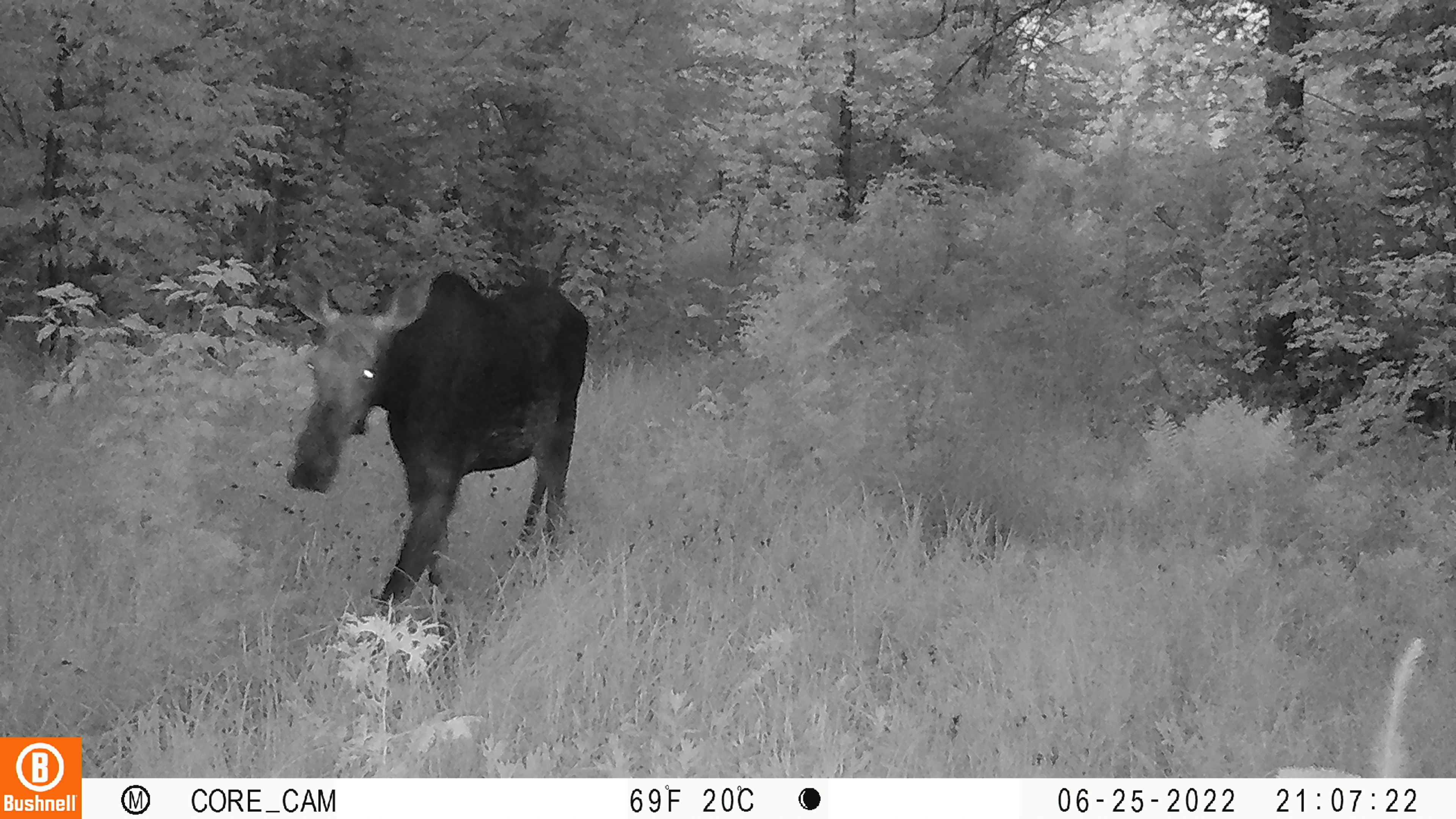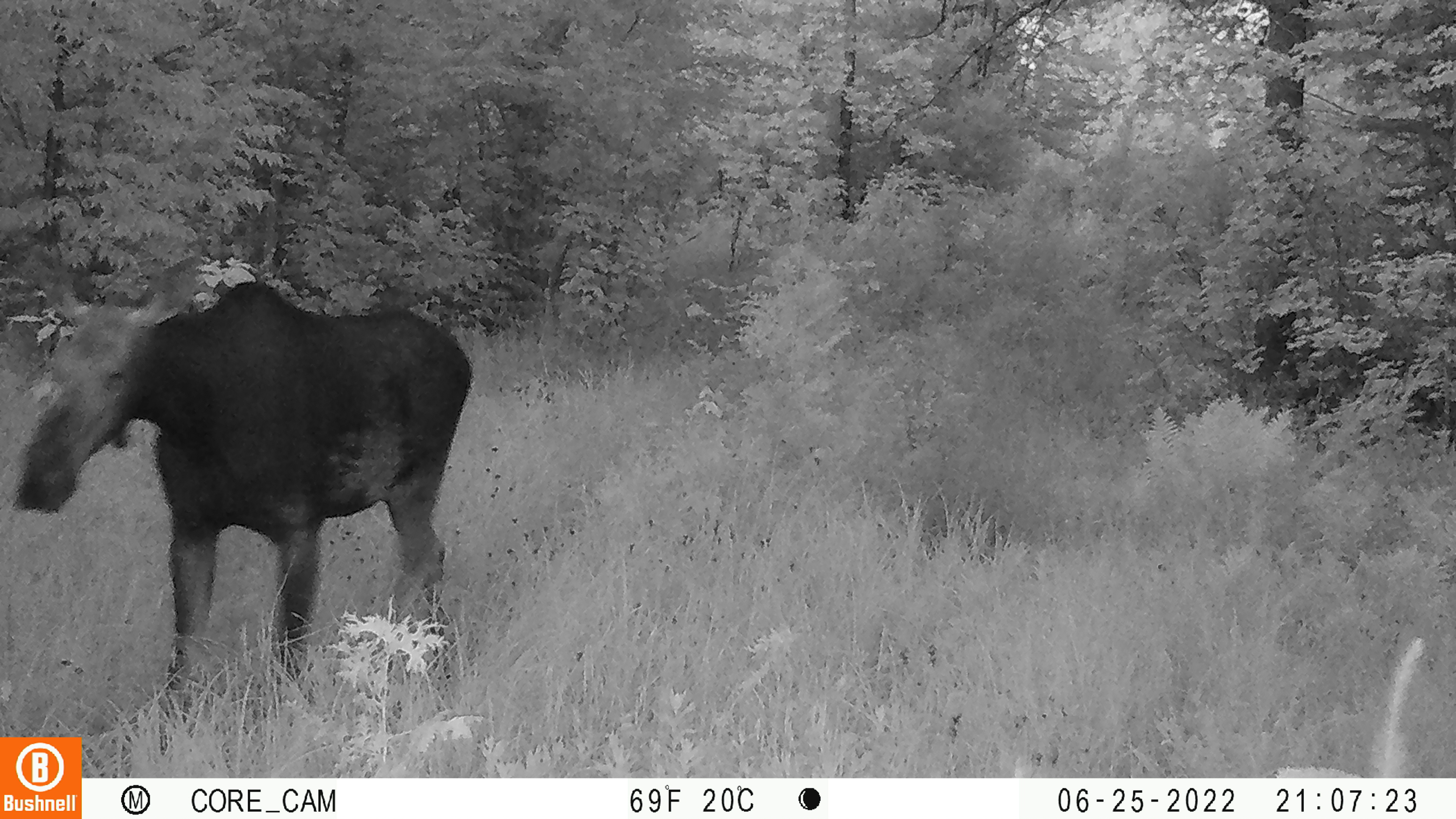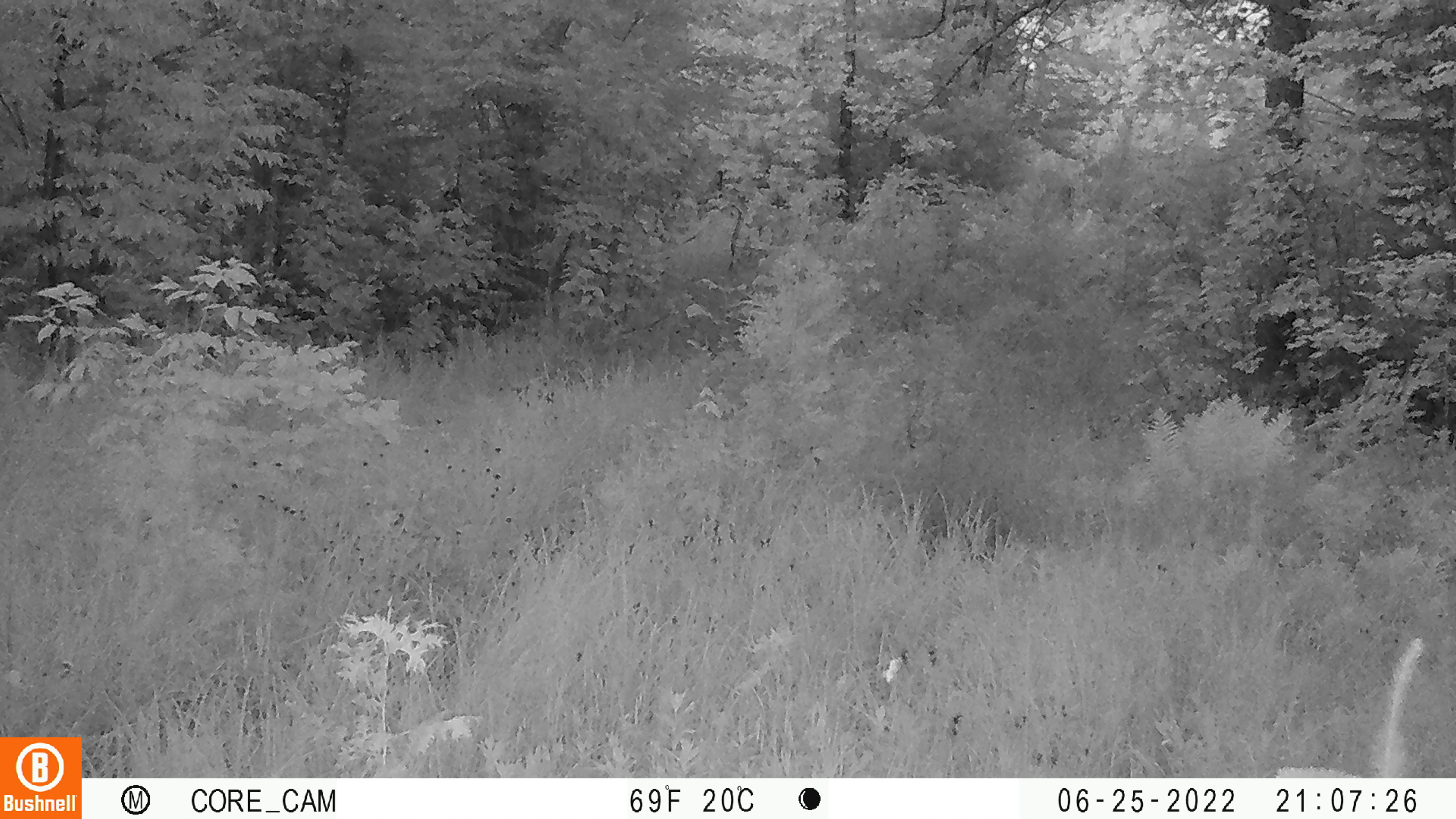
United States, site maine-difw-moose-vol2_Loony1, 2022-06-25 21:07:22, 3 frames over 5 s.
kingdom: Animalia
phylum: Chordata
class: Mammalia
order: Artiodactyla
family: Cervidae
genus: Alces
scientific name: Alces alces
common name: moose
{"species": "moose (Alces alces)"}